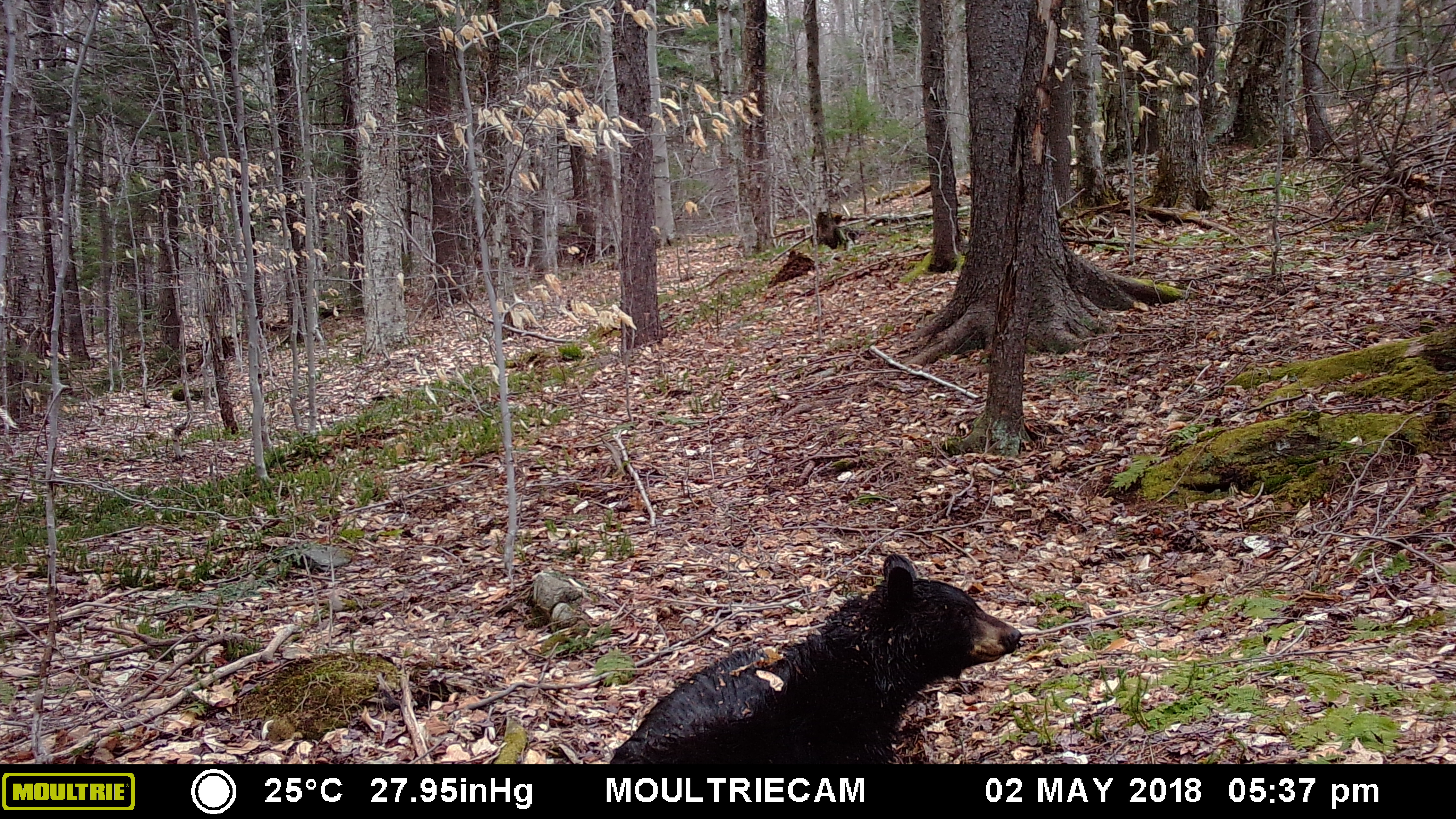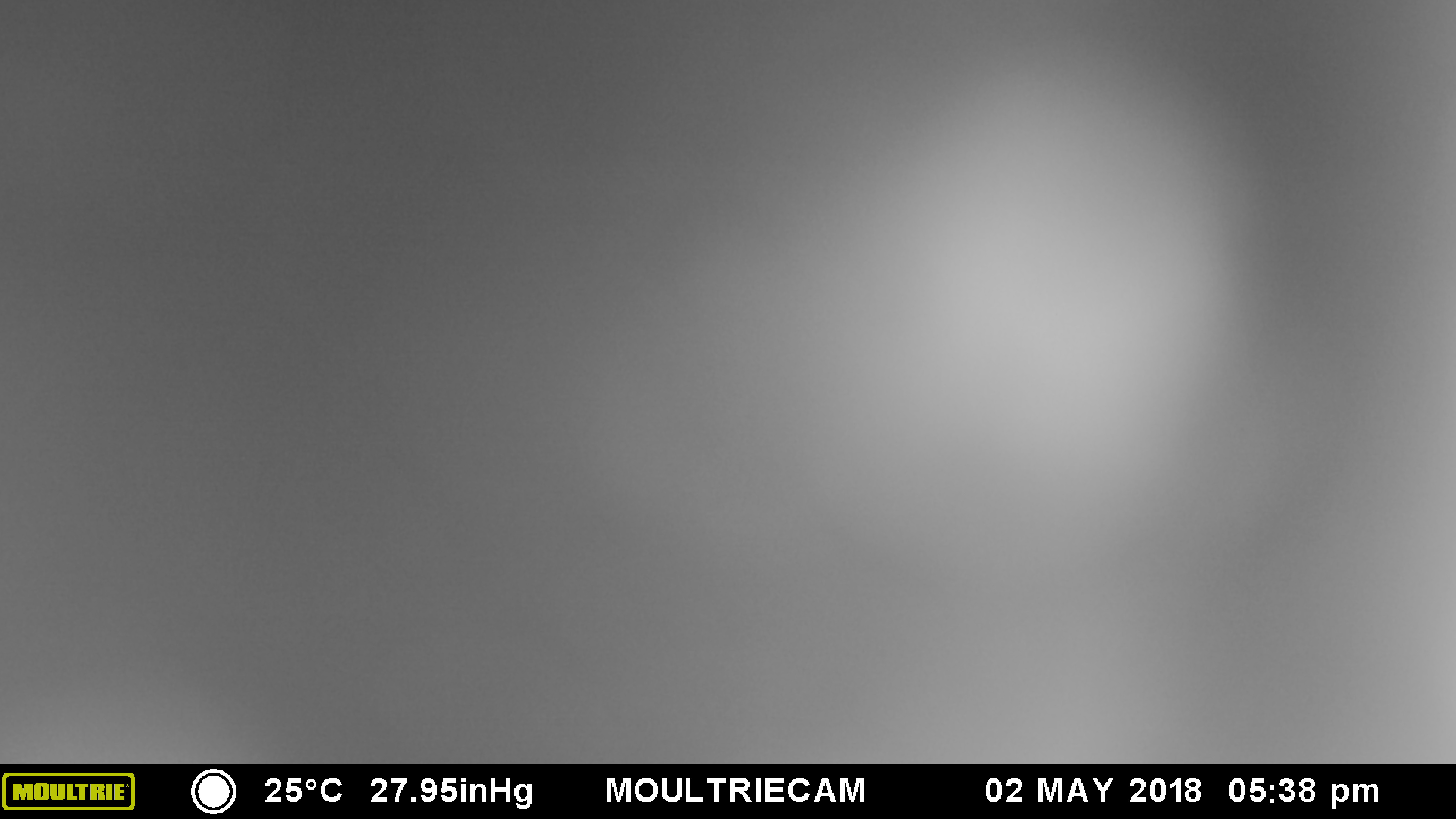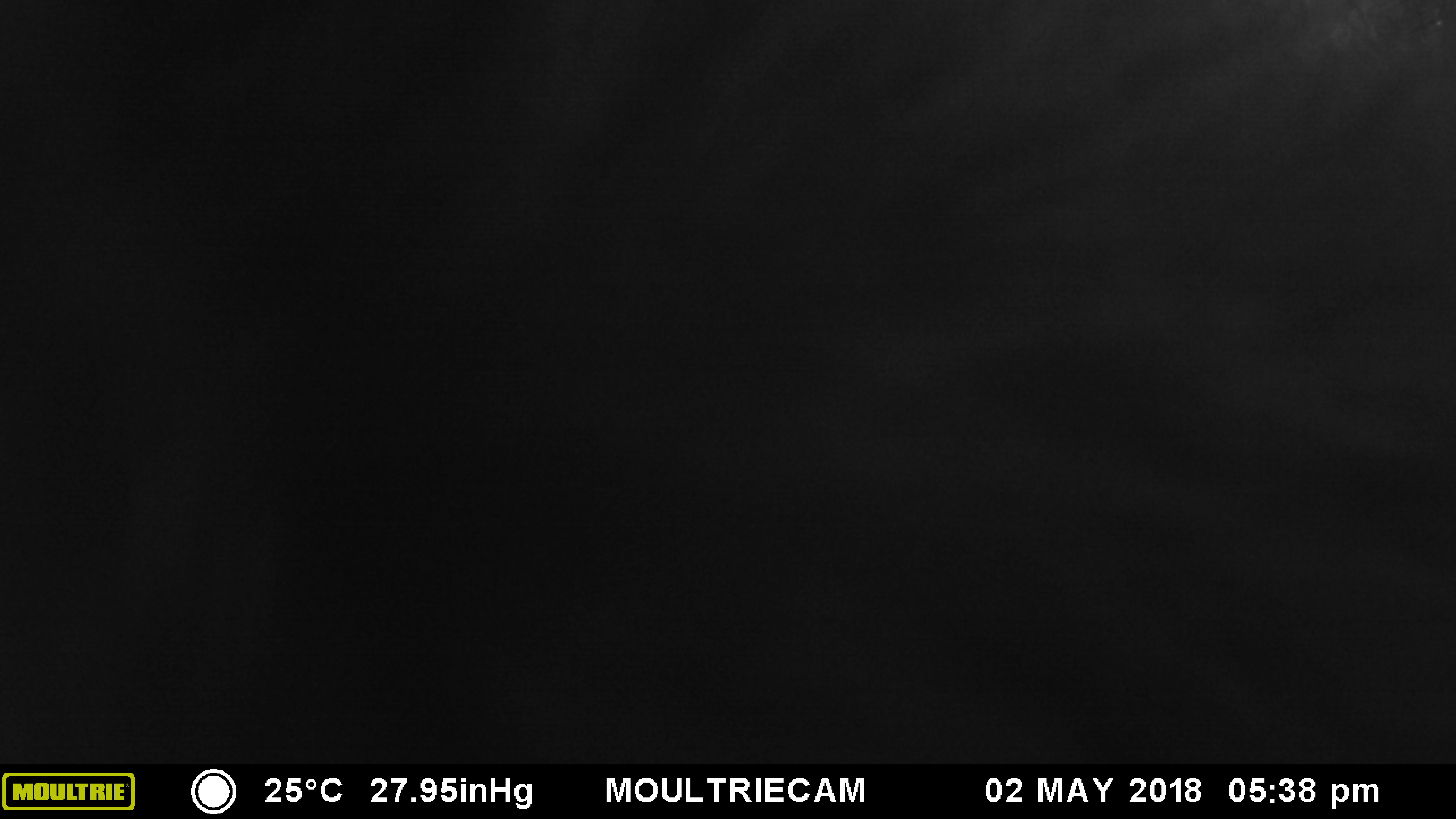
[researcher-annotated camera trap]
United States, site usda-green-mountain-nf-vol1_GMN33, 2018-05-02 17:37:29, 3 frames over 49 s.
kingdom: Animalia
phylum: Chordata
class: Mammalia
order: Carnivora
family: Ursidae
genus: Ursus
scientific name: Ursus americanus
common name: black bear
Black bear (Ursus americanus).